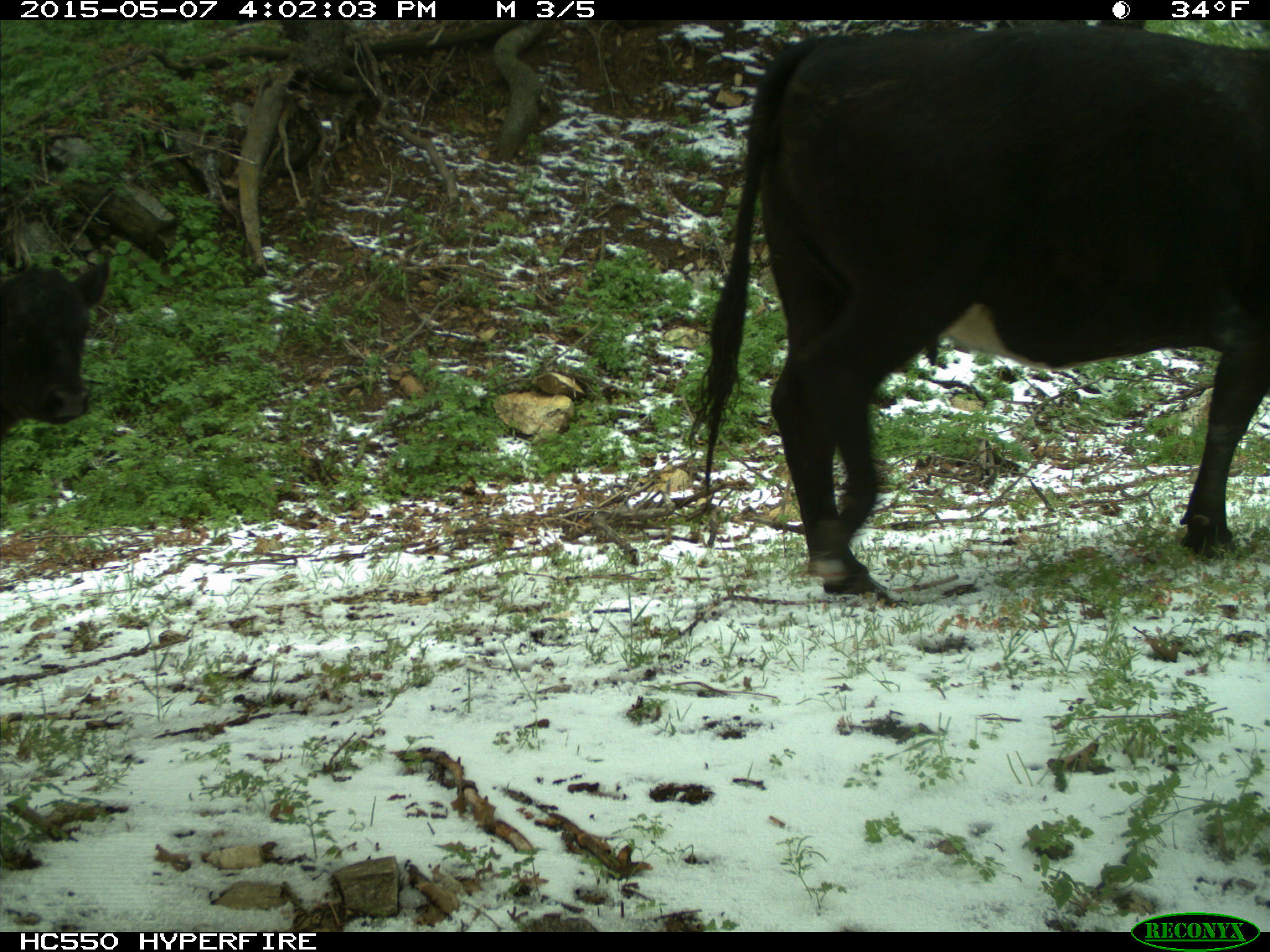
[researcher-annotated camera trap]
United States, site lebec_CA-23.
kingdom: Animalia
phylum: Chordata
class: Mammalia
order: Artiodactyla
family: Bovidae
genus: Bos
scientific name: Bos taurus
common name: domestic cow